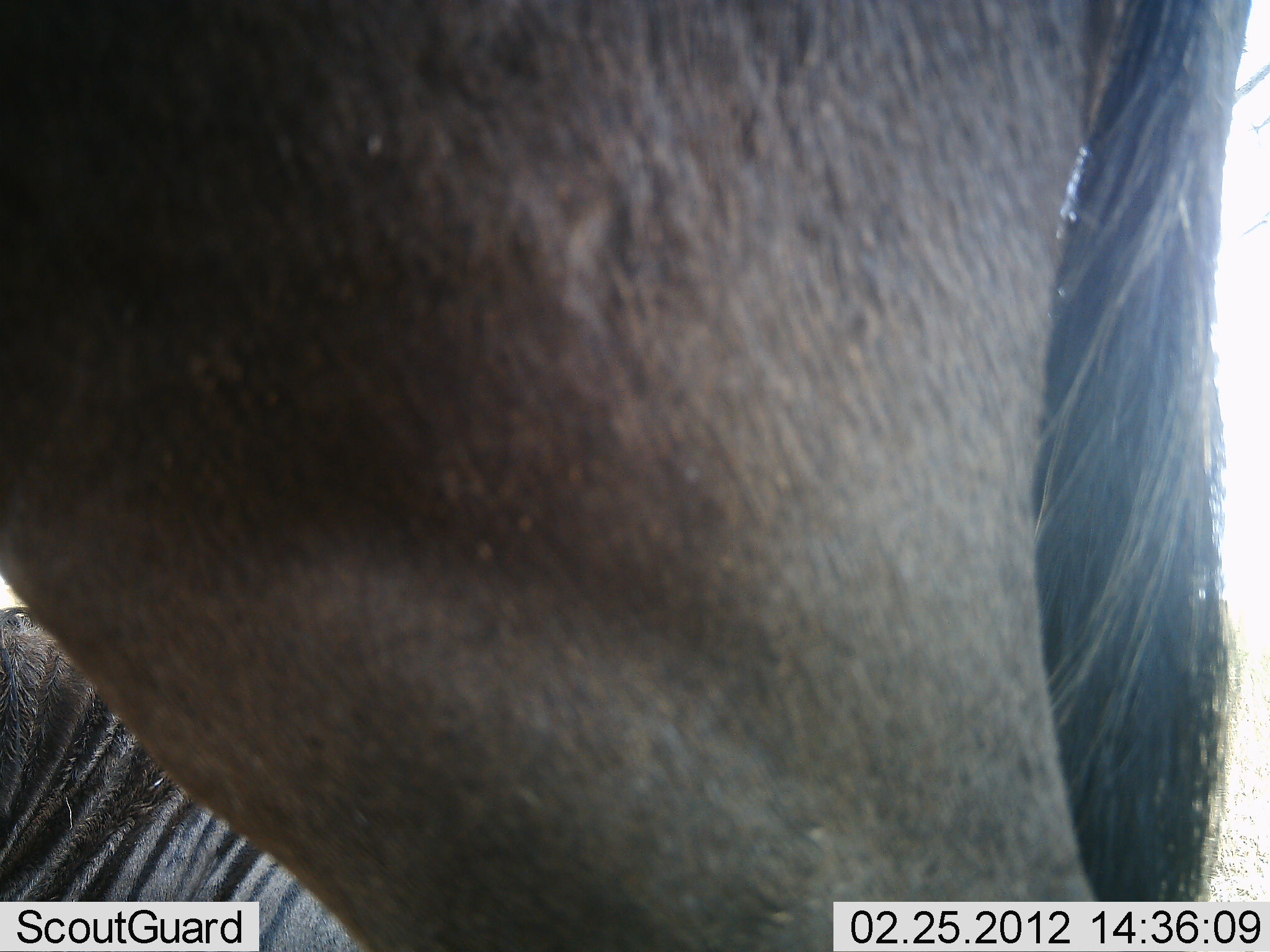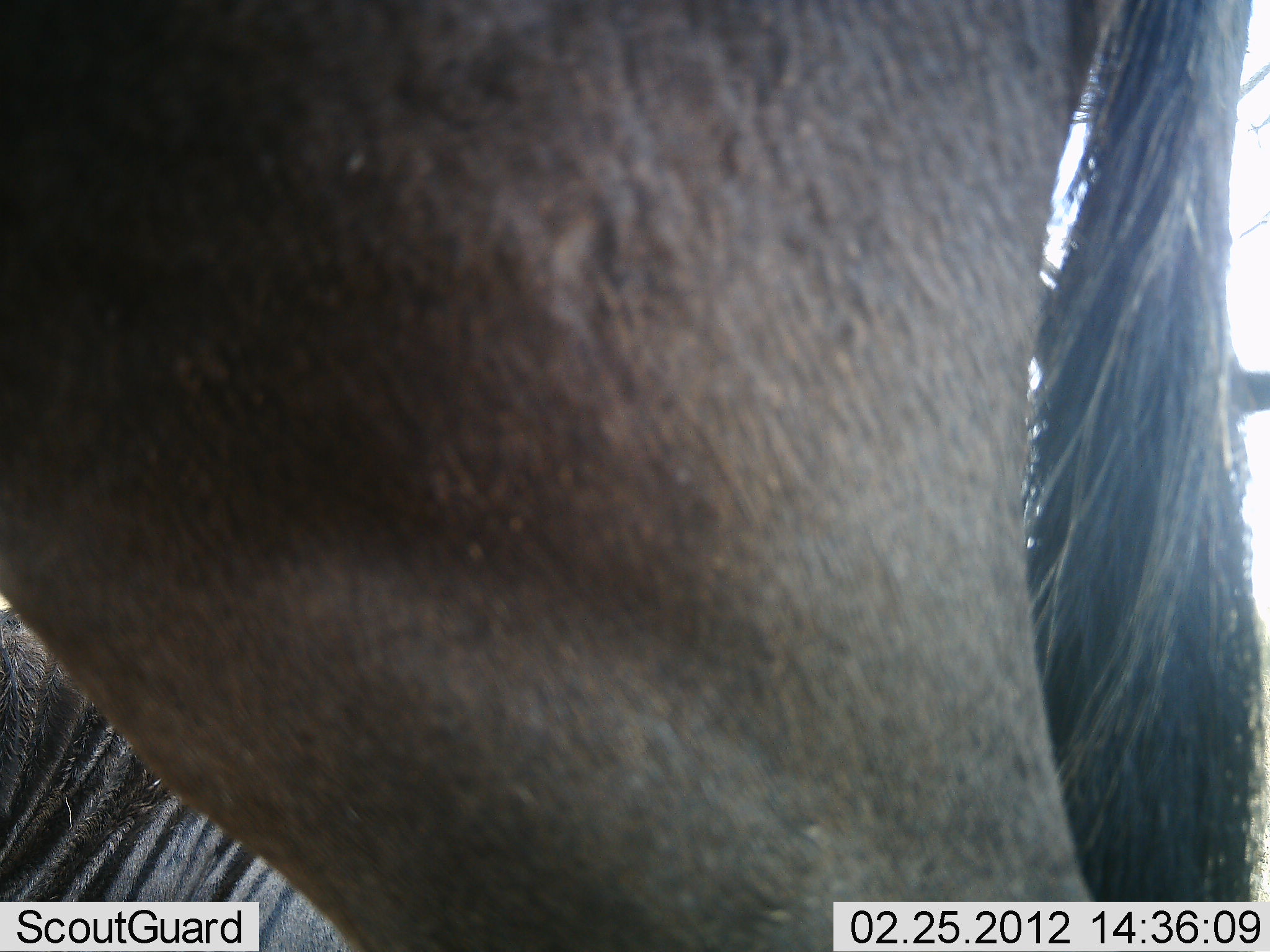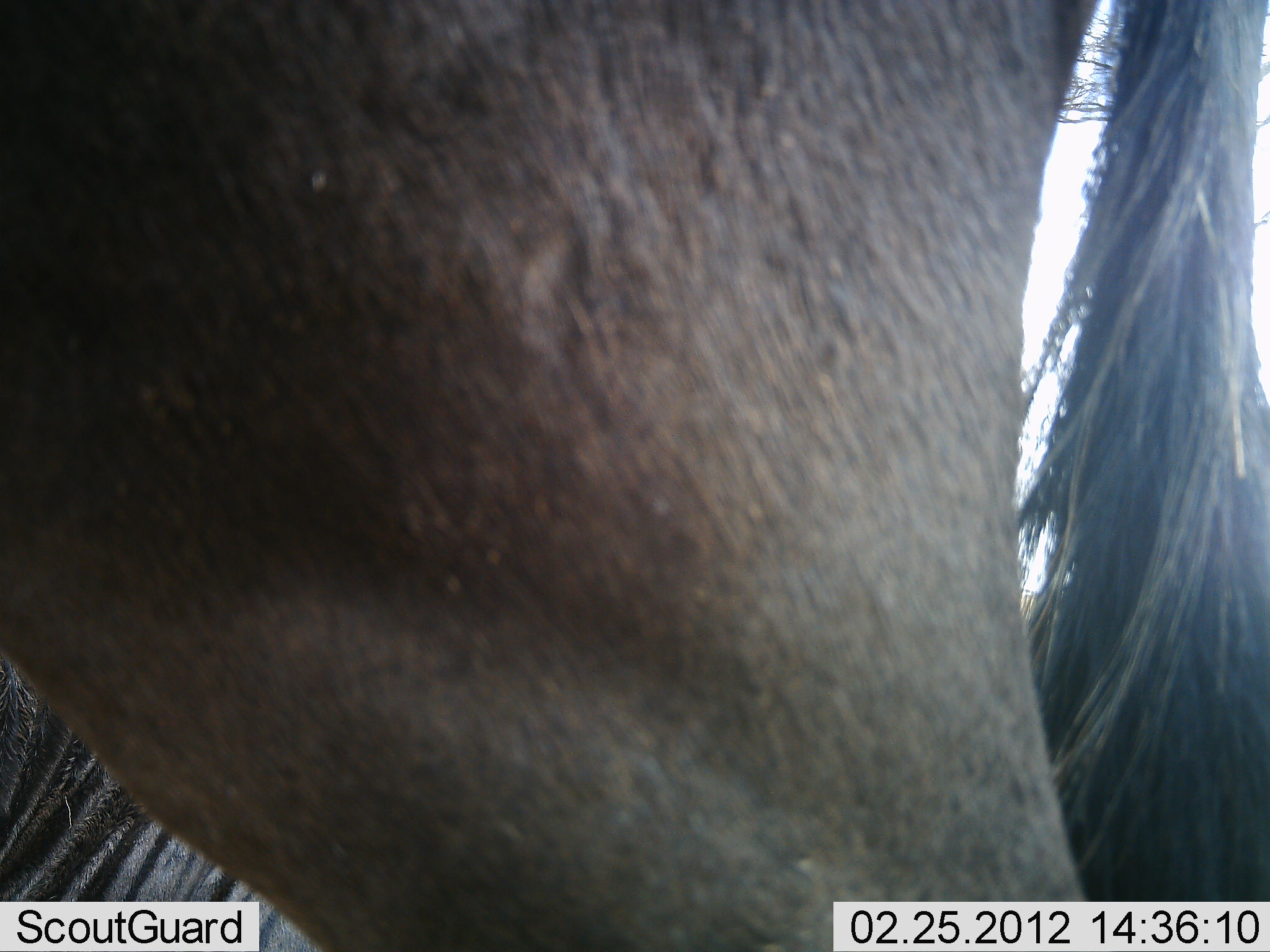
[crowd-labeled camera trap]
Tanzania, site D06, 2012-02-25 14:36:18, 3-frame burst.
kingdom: Animalia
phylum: Chordata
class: Mammalia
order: Artiodactyla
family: Bovidae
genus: Connochaetes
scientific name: Connochaetes taurinus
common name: blue wildebeest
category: wildebeest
Wildebeest (blue wildebeest) (Connochaetes taurinus), count 2. Behavior (volunteer vote fractions): standing 84%, resting 68%, moving 5%, interacting 0%. Young present (vote fraction): 0%. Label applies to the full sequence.